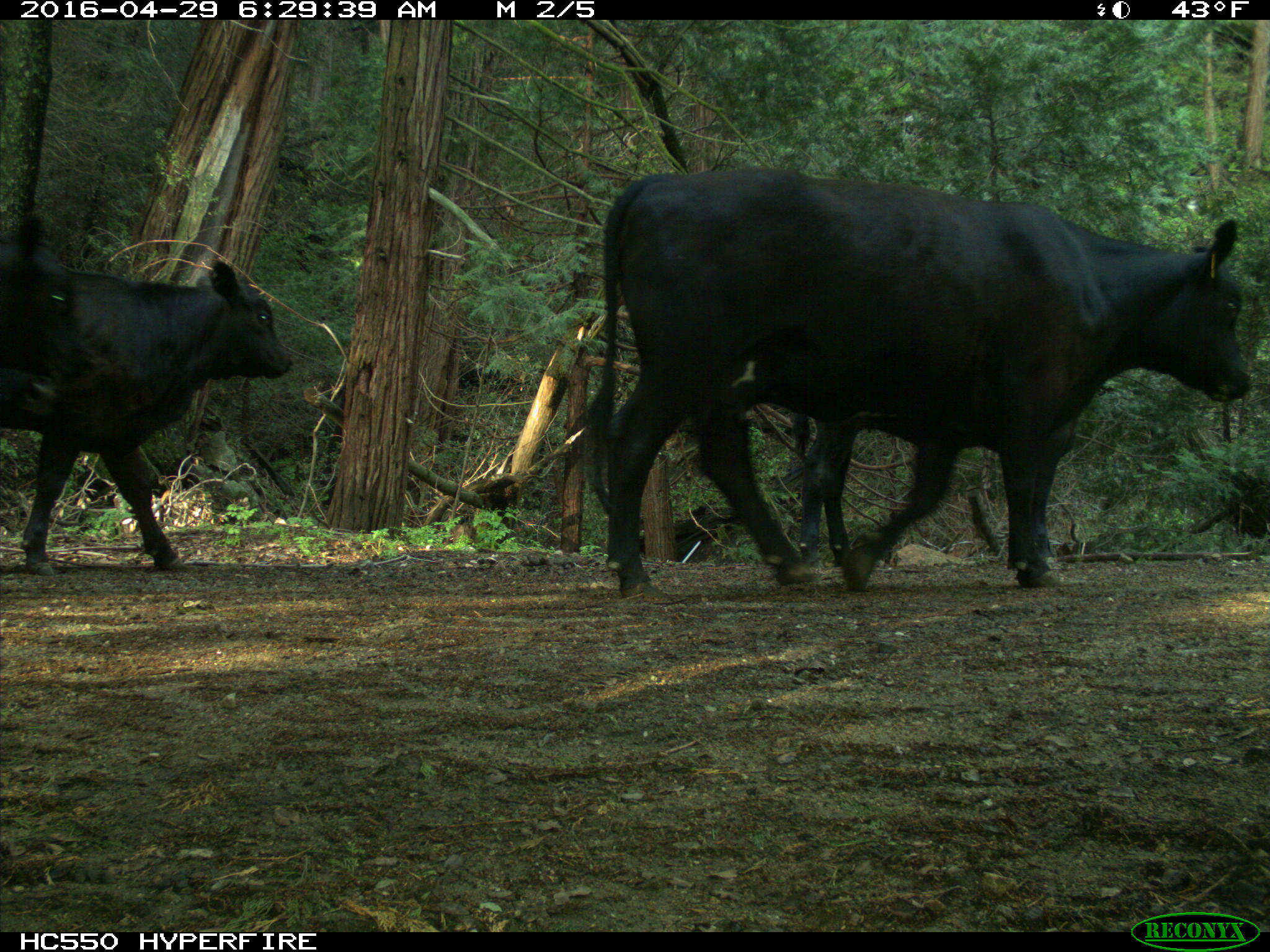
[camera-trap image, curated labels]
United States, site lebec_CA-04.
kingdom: Animalia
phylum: Chordata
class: Mammalia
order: Artiodactyla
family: Bovidae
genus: Bos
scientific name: Bos taurus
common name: domestic cow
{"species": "Bos taurus (domestic cow)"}